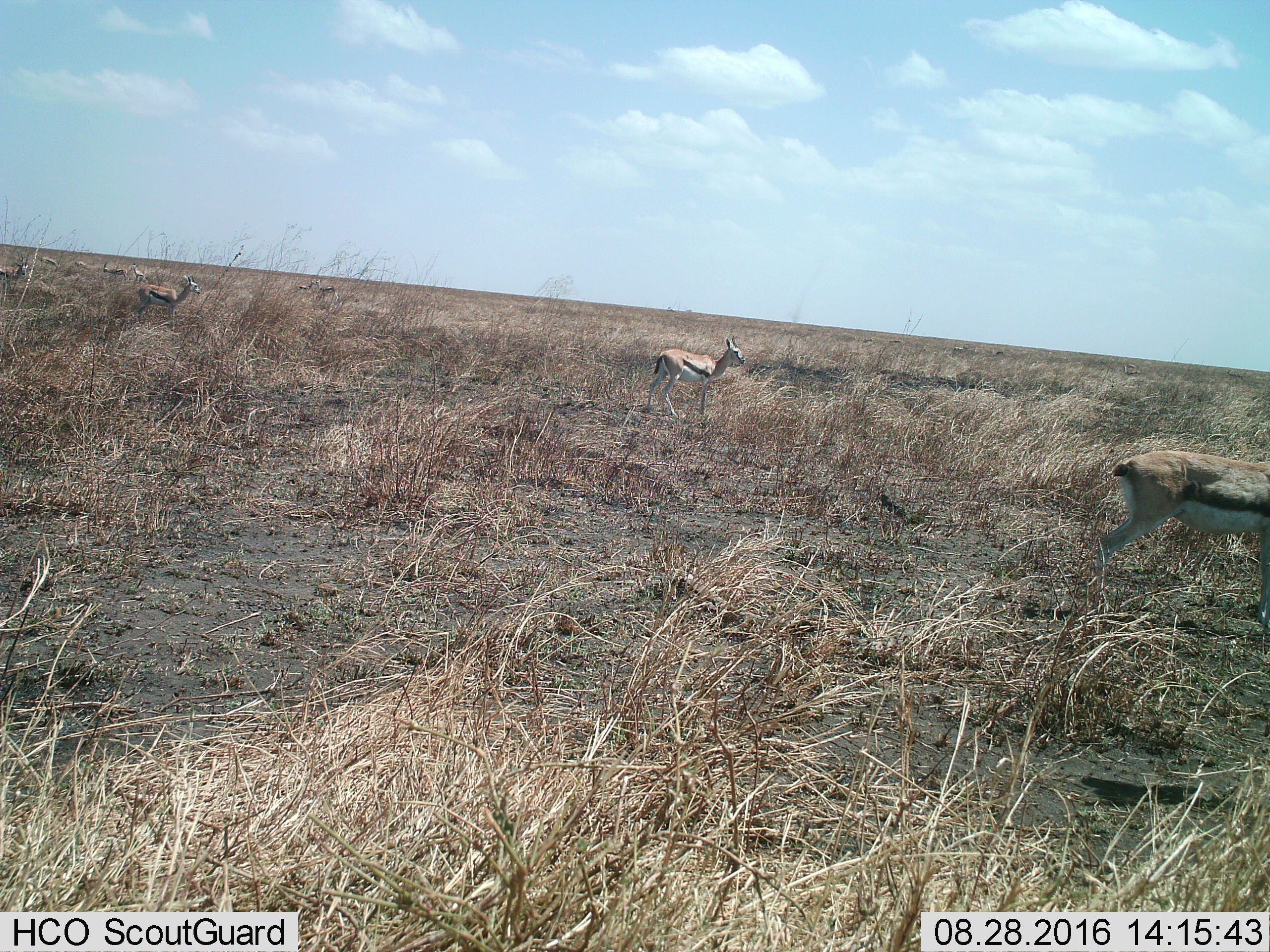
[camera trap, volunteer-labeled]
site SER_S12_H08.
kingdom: Animalia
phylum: Chordata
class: Mammalia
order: Artiodactyla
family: Bovidae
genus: Eudorcas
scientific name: Eudorcas thomsonii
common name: thomson's gazelle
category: gazellethomsons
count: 10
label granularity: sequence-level